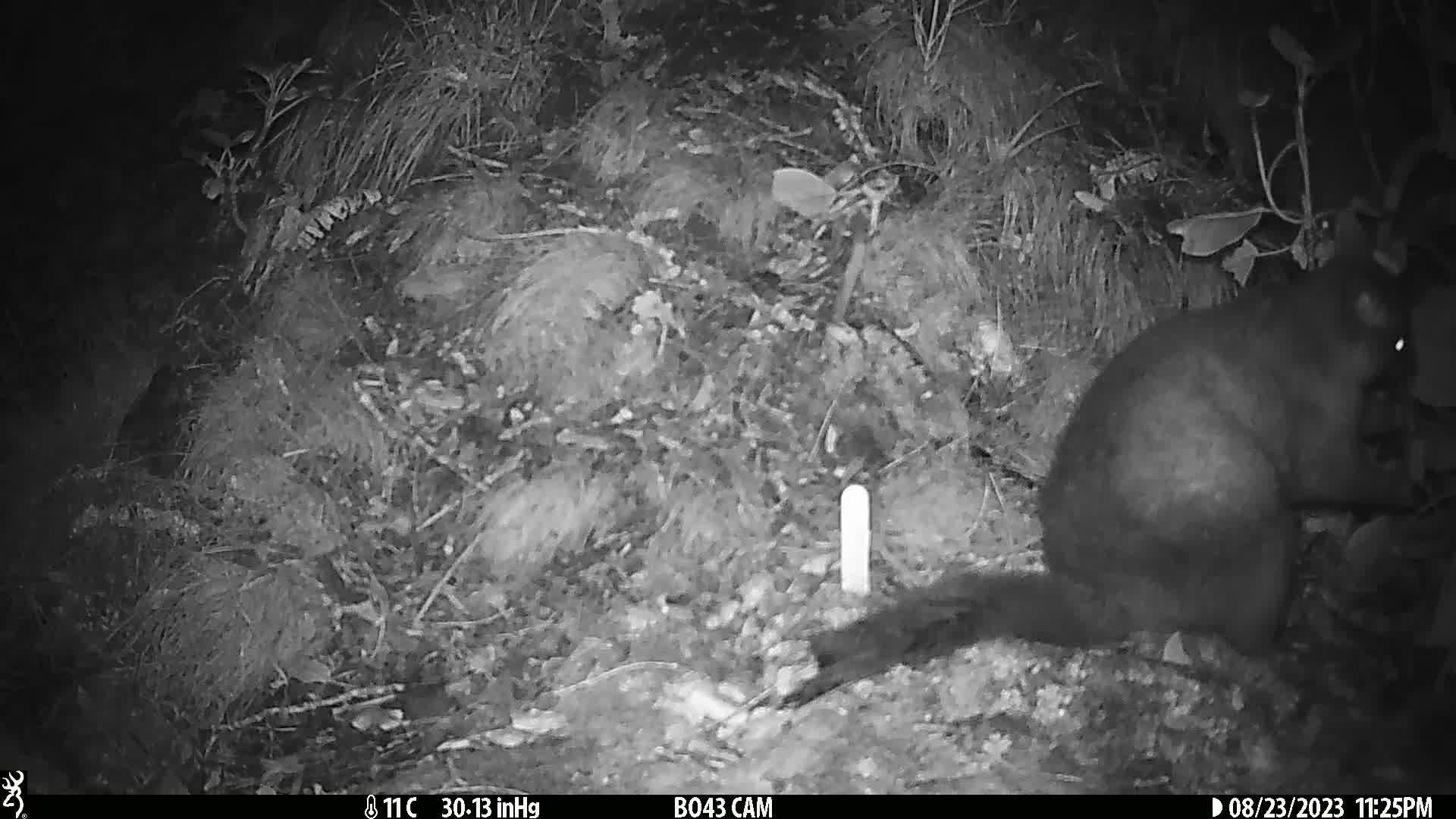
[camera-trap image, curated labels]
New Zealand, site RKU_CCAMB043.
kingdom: Animalia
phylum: Chordata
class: Mammalia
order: Diprotodontia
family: Phalangeridae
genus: Trichosurus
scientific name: Trichosurus vulpecula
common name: common brushtail possum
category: possum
Possum (common brushtail possum) (Trichosurus vulpecula).